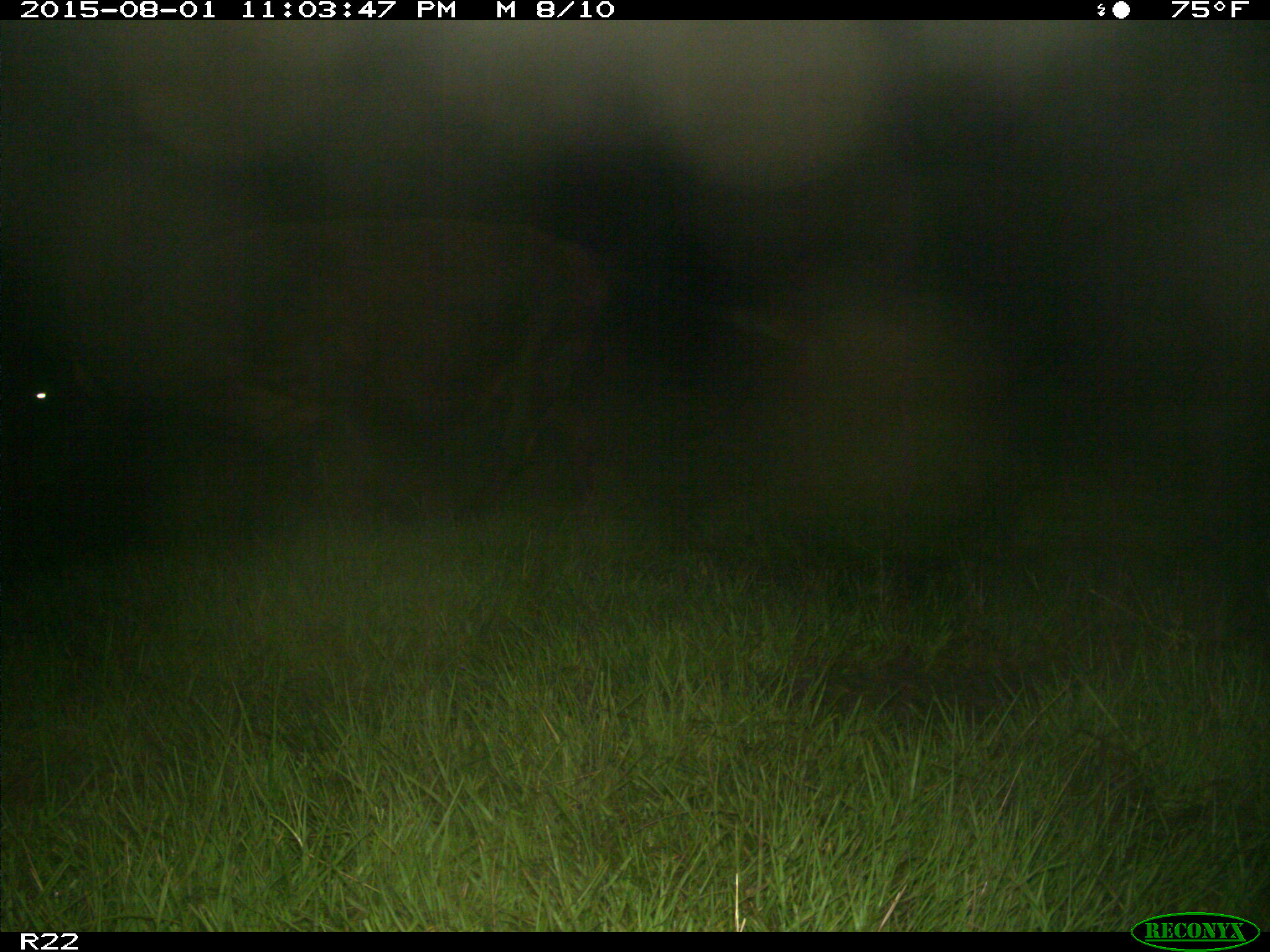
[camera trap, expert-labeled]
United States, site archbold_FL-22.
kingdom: Animalia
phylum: Chordata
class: Mammalia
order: Artiodactyla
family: Bovidae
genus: Bos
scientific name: Bos taurus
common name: domestic cow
Bos taurus (domestic cow).